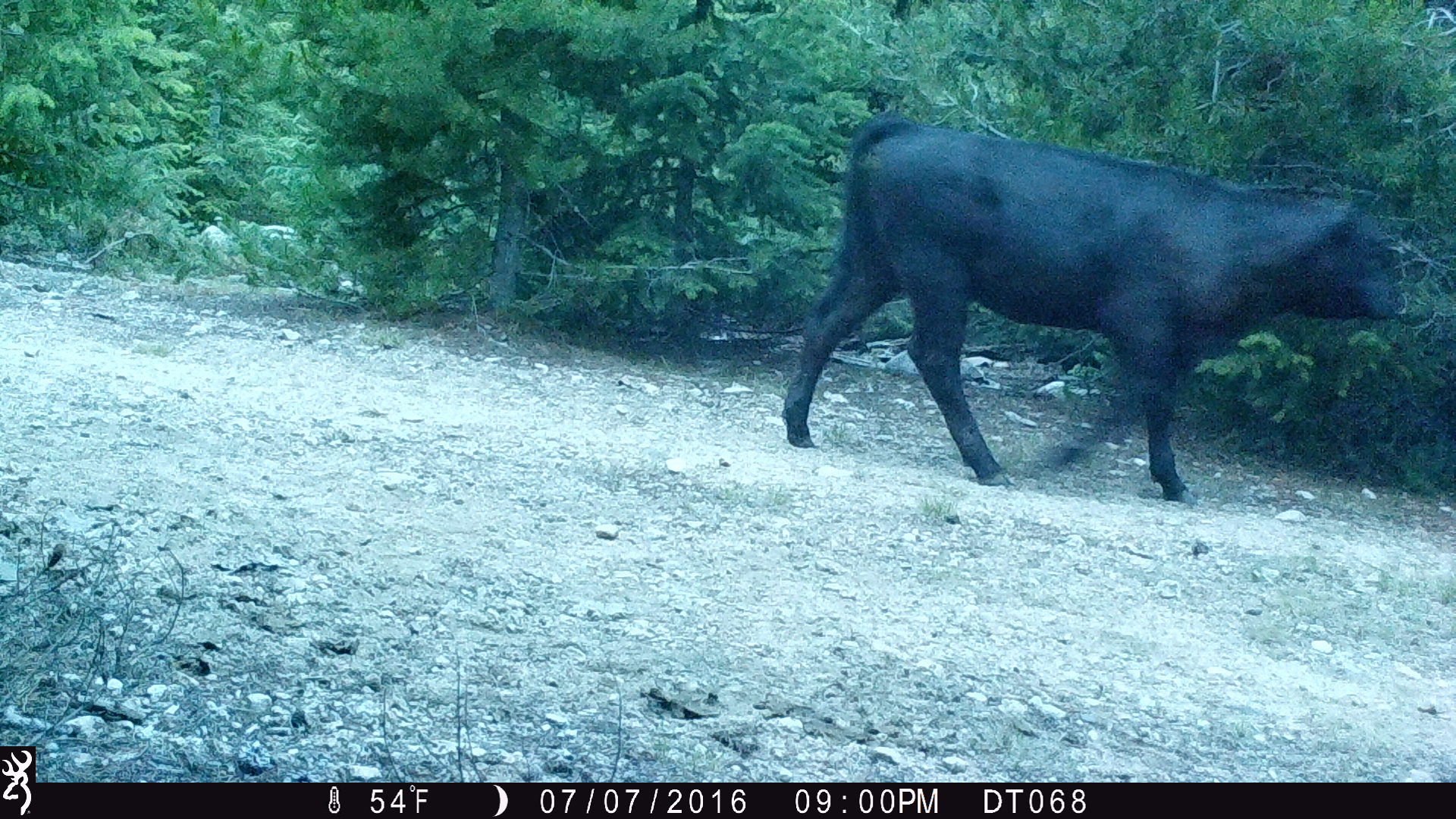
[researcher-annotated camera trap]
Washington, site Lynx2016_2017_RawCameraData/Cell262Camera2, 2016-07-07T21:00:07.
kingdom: Animalia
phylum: Chordata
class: Mammalia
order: Artiodactyla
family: Bovidae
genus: Bos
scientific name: Bos taurus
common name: domestic cattle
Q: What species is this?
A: Domestic cattle (Bos taurus).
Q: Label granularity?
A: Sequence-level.